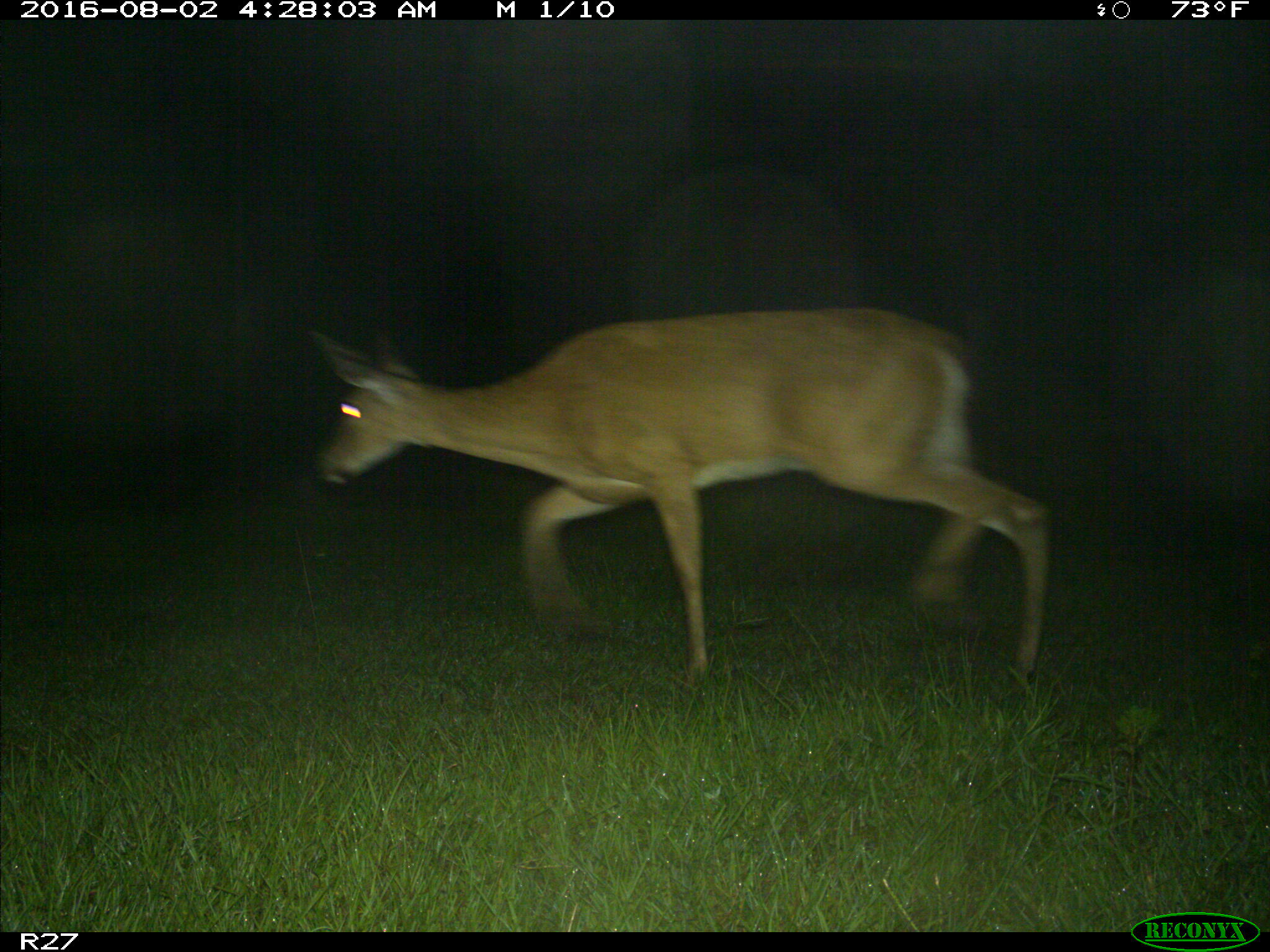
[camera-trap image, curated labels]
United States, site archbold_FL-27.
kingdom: Animalia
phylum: Chordata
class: Mammalia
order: Artiodactyla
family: Cervidae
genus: Odocoileus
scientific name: Odocoileus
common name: deer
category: unidentified deer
Unidentified deer (deer) (Odocoileus).